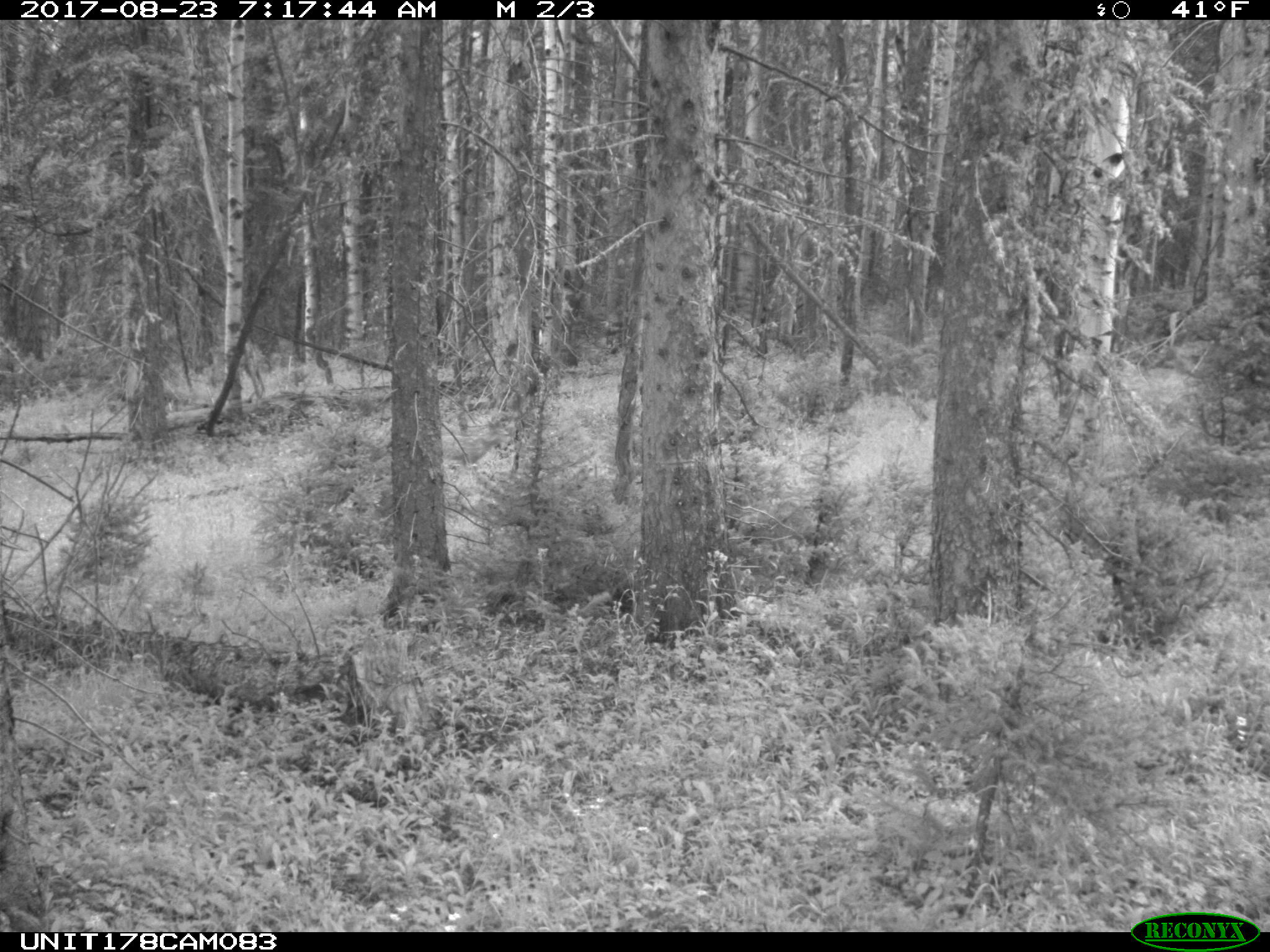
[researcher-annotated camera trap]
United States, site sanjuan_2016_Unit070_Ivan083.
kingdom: Animalia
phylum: Chordata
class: Mammalia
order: Artiodactyla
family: Cervidae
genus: Odocoileus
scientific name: Odocoileus hemionus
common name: mule deer